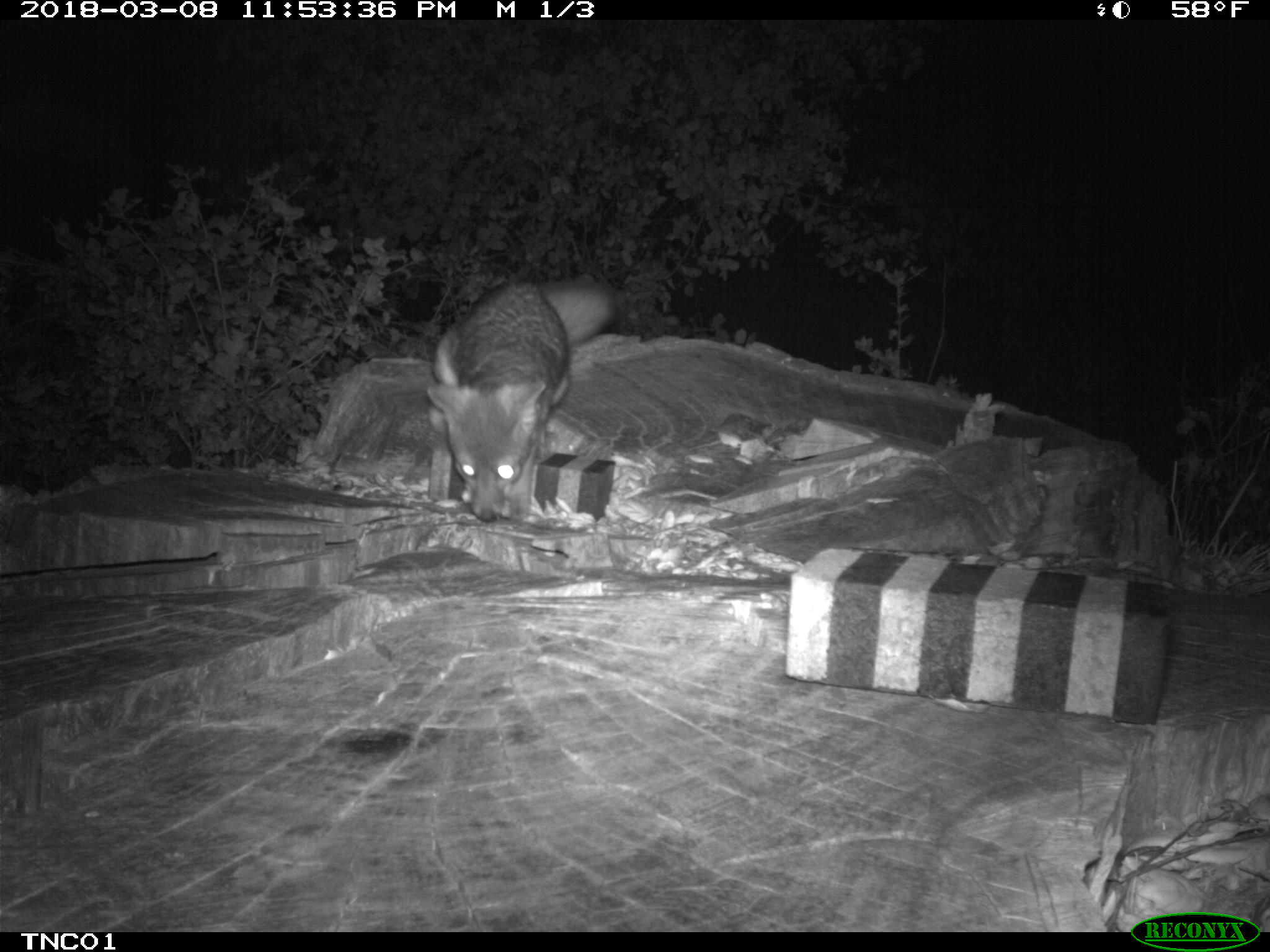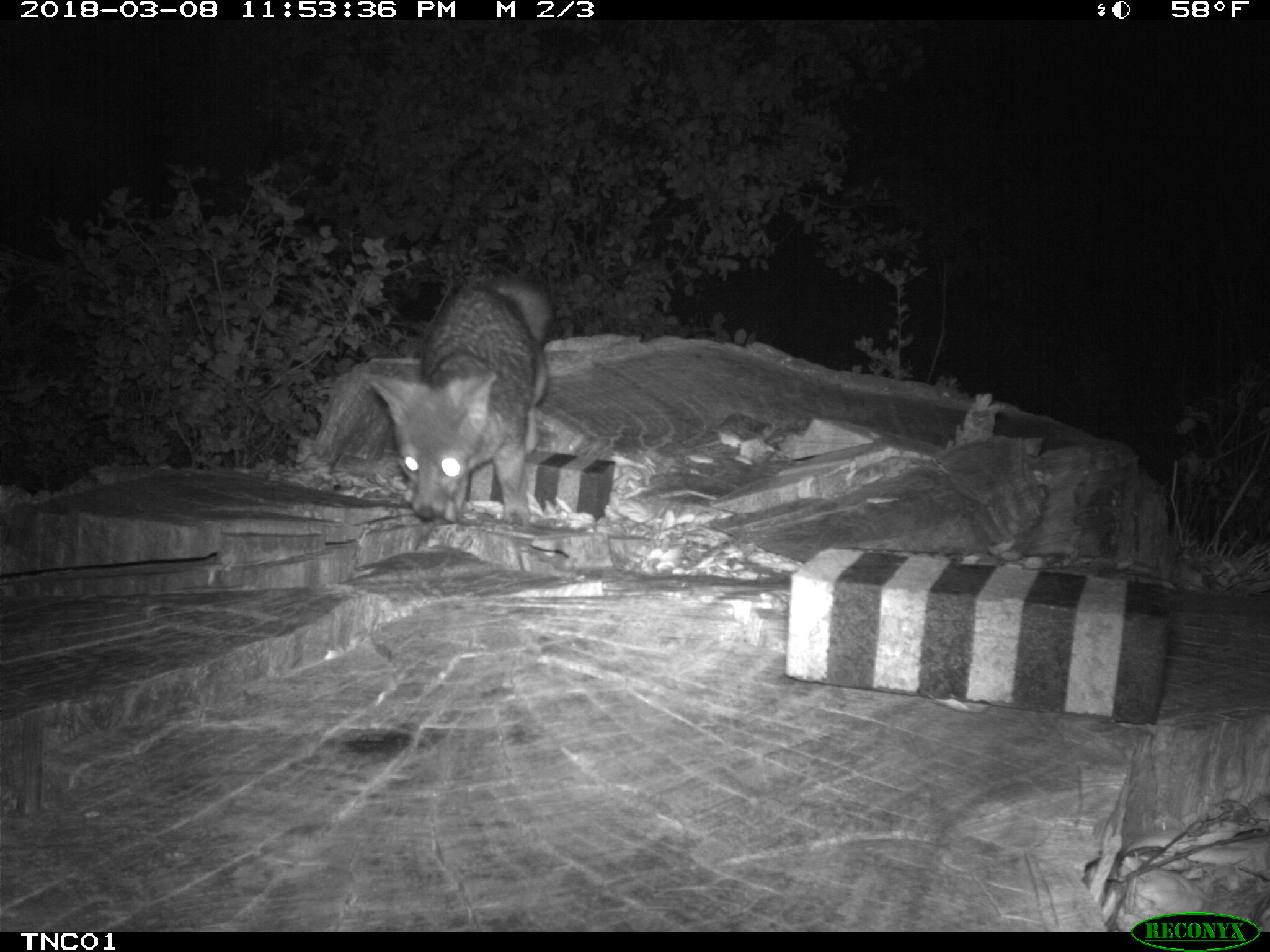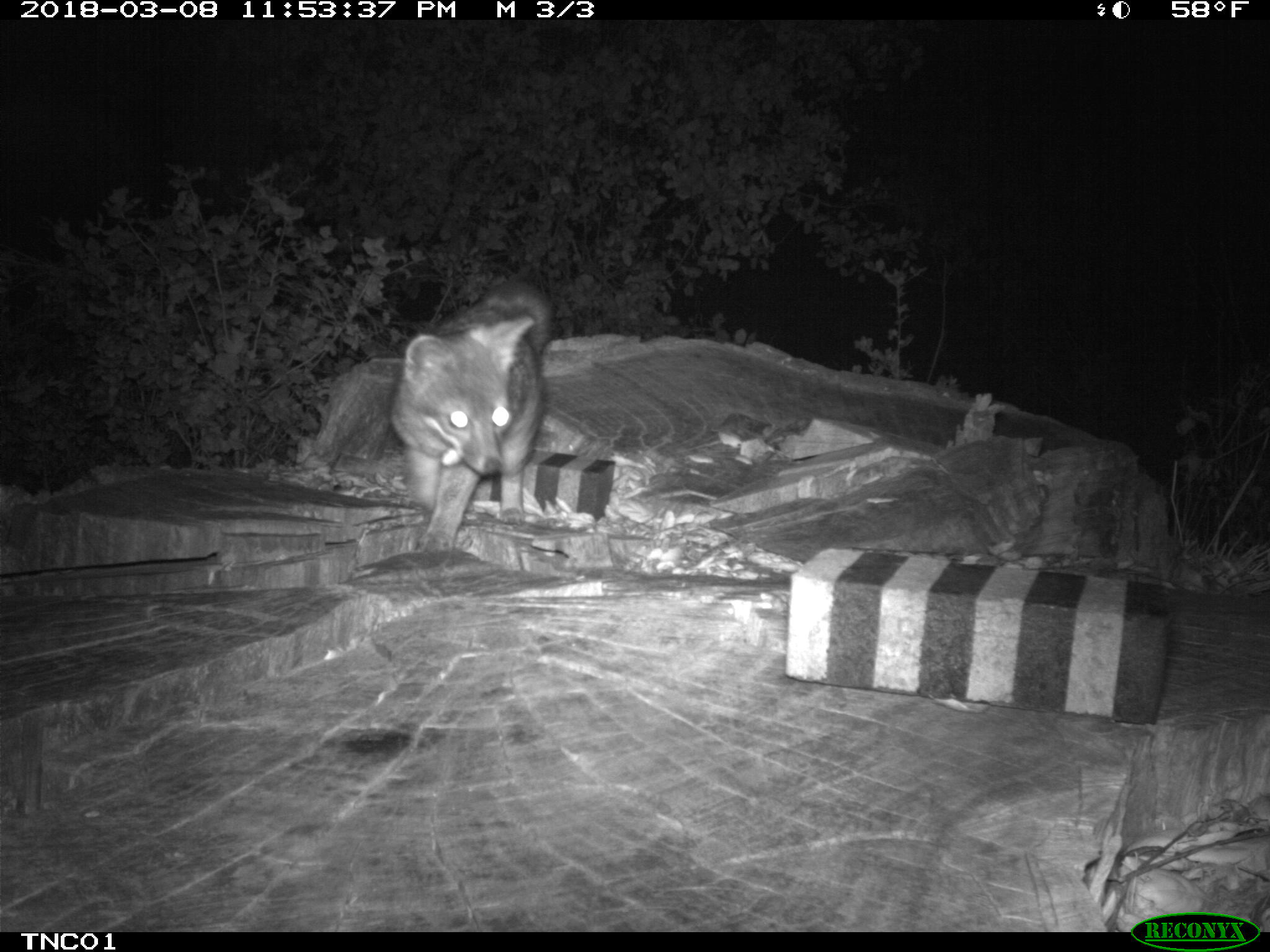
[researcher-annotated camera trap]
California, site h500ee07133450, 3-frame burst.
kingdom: Animalia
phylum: Chordata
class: Mammalia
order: Carnivora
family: Canidae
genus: Urocyon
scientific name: Urocyon littoralis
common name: island fox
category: fox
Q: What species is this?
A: Fox (island fox) (Urocyon littoralis).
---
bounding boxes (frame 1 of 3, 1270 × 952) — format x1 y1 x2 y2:
fox: 424 275 621 520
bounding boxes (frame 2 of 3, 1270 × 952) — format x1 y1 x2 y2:
fox: 365 270 549 526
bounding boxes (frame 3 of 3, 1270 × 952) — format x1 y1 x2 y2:
fox: 388 277 554 555